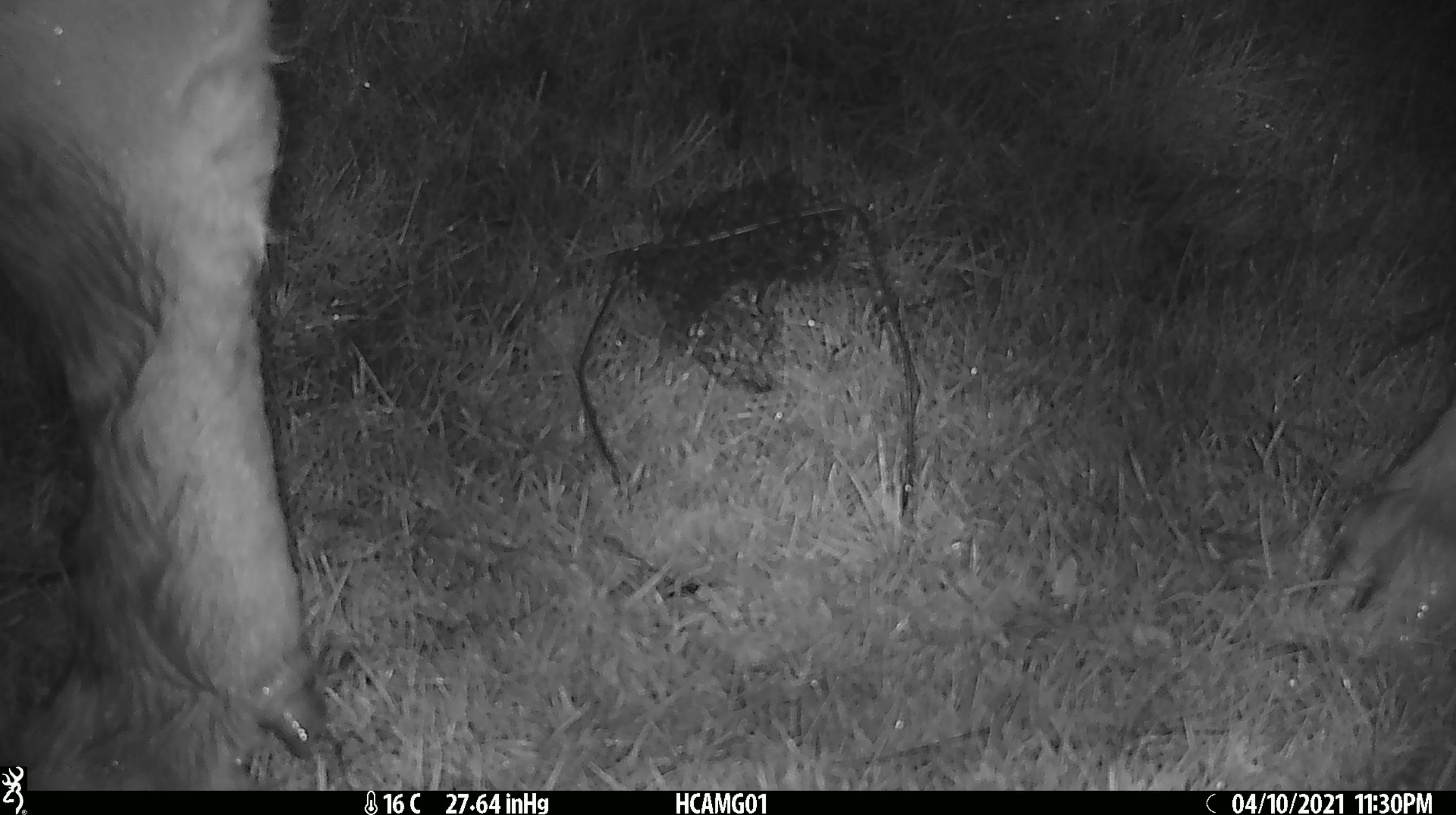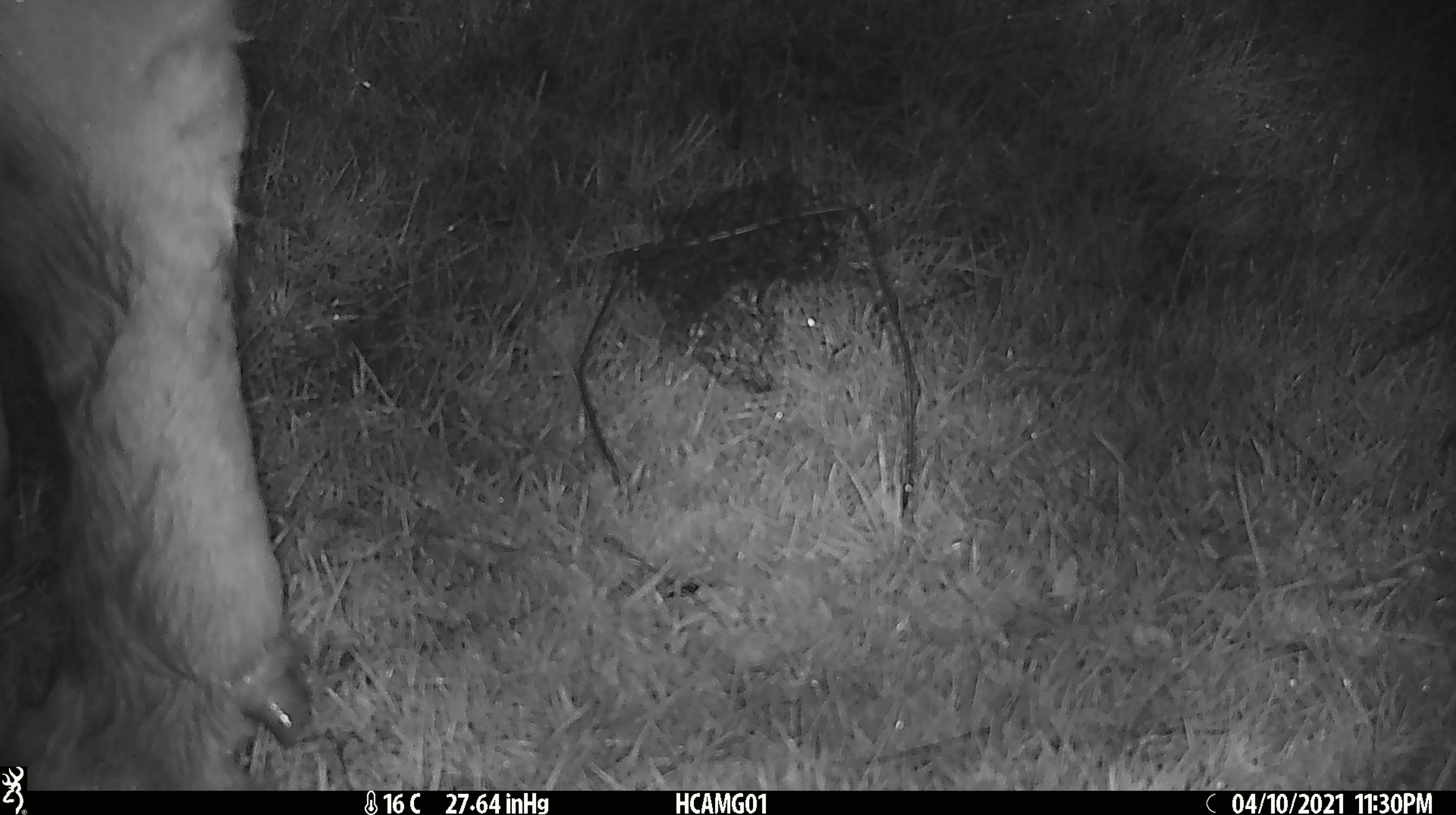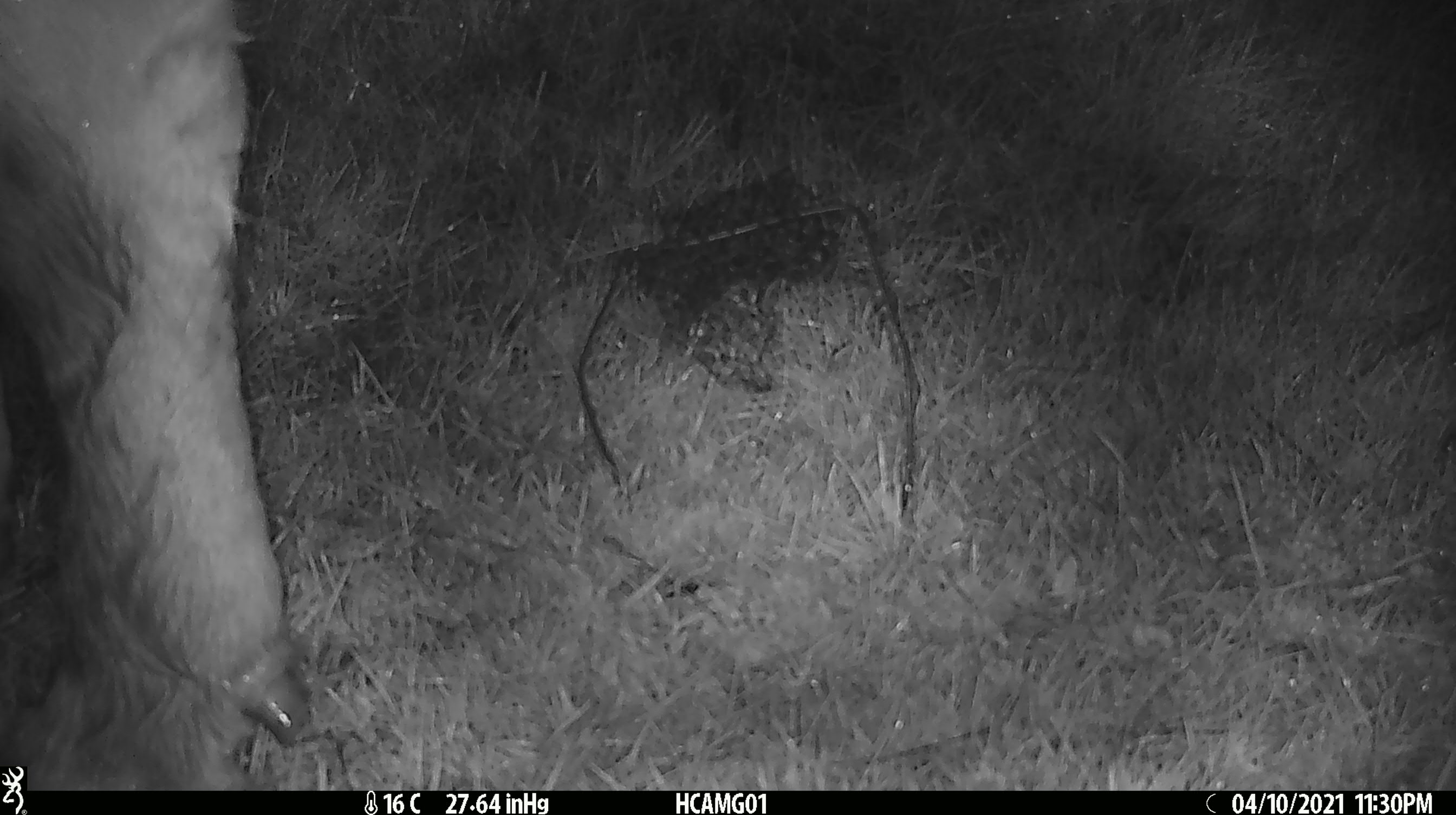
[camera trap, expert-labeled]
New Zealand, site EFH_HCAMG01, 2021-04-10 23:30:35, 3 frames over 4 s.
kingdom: Animalia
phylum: Chordata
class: Mammalia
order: Artiodactyla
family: Bovidae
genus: Bos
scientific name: Bos taurus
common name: domestic cow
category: cow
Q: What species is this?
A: Cow (domestic cow) (Bos taurus).